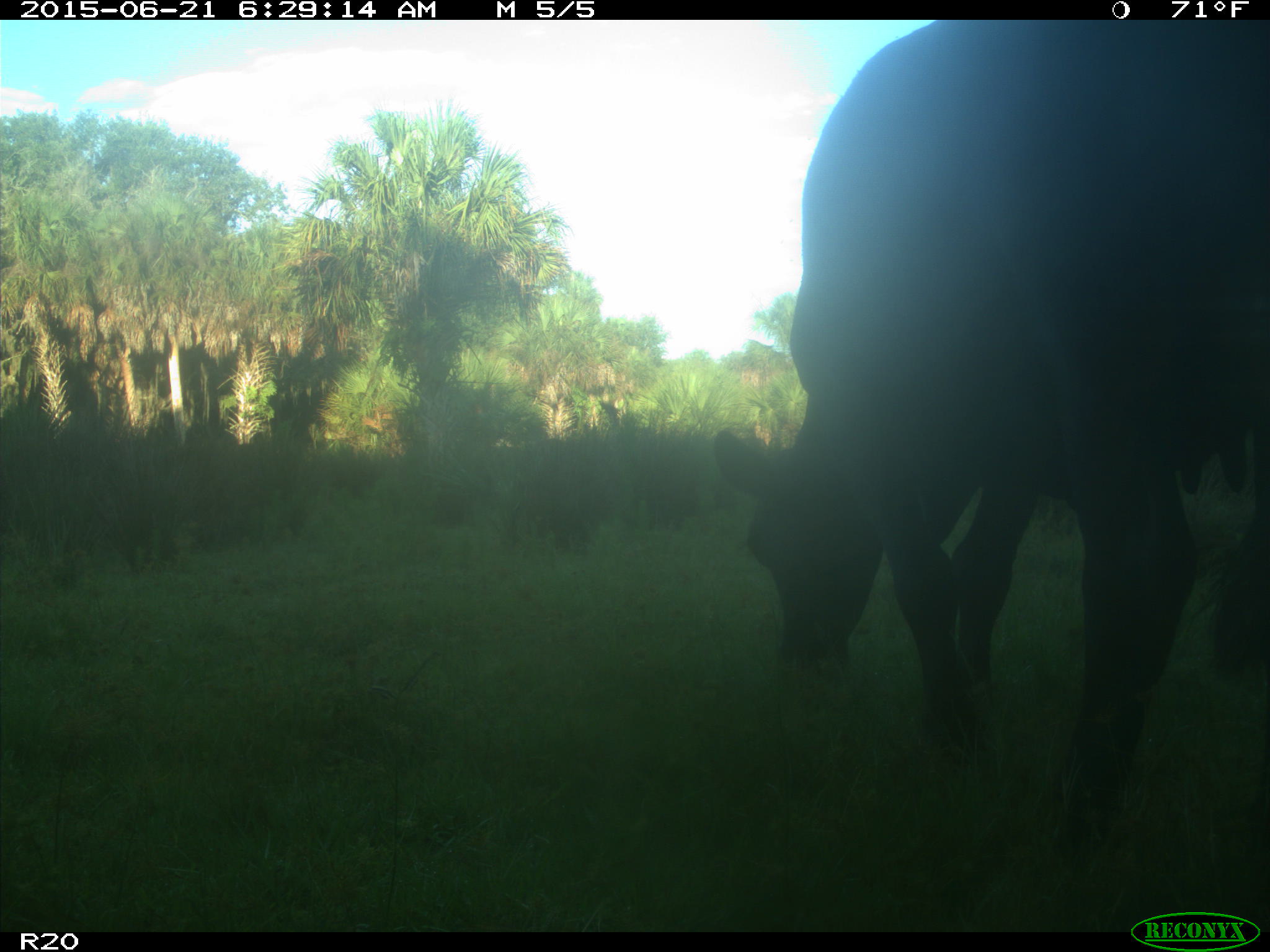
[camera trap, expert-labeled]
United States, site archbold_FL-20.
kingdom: Animalia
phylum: Chordata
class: Mammalia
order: Artiodactyla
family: Bovidae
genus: Bos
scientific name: Bos taurus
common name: domestic cow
Bos taurus (domestic cow).